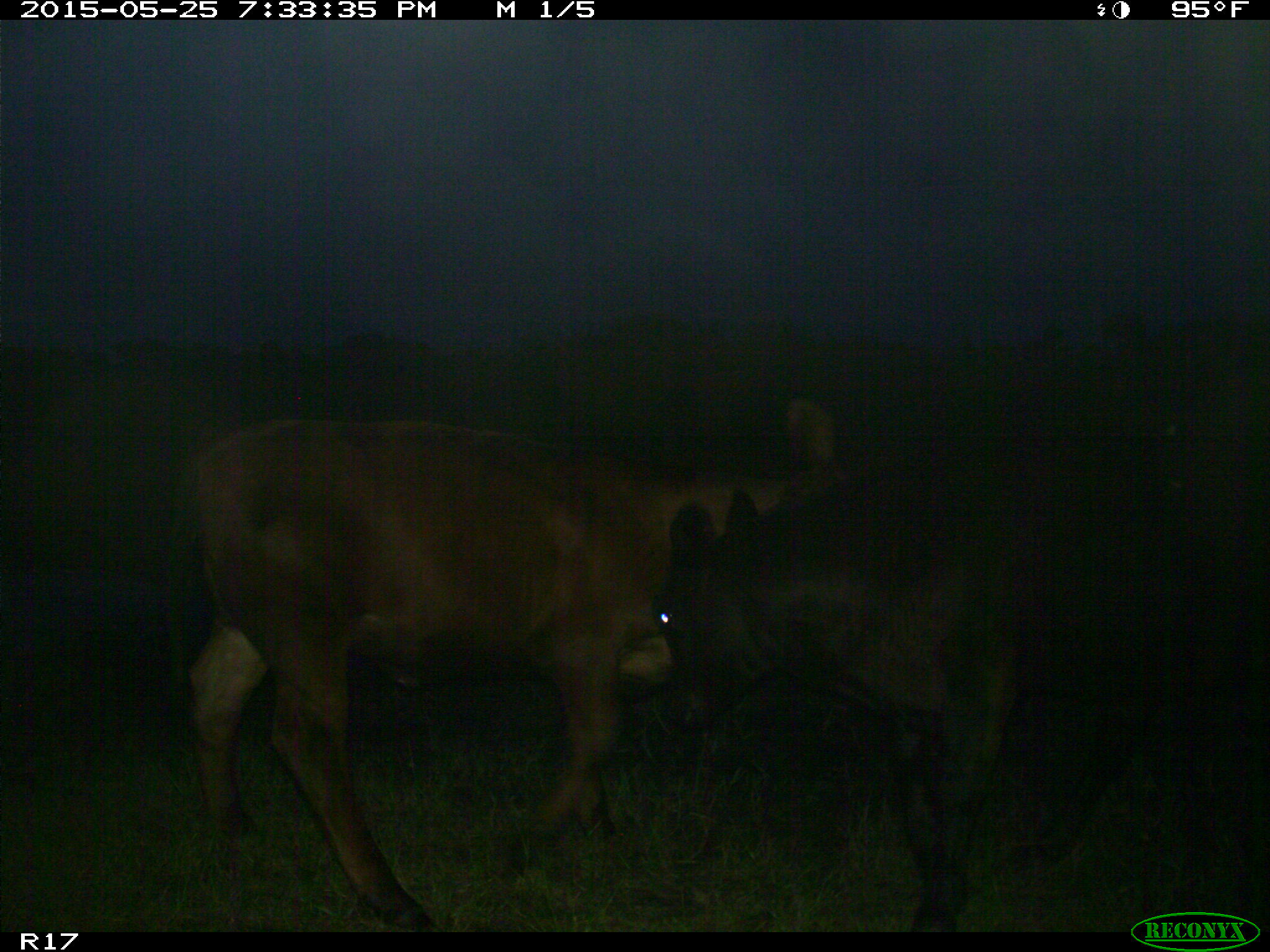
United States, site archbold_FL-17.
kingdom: Animalia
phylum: Chordata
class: Mammalia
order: Artiodactyla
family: Bovidae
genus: Bos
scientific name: Bos taurus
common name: domestic cow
Bos taurus (domestic cow).